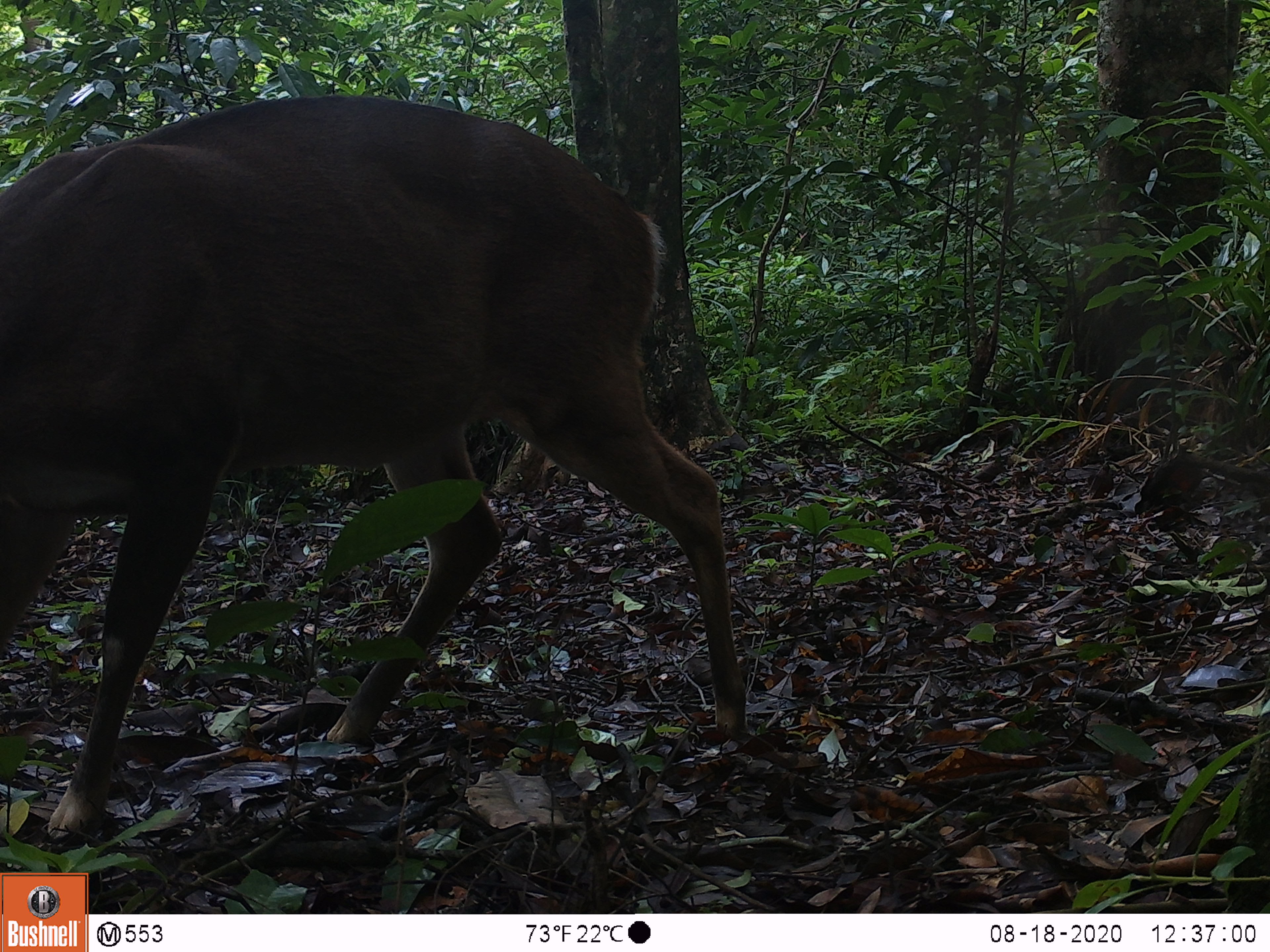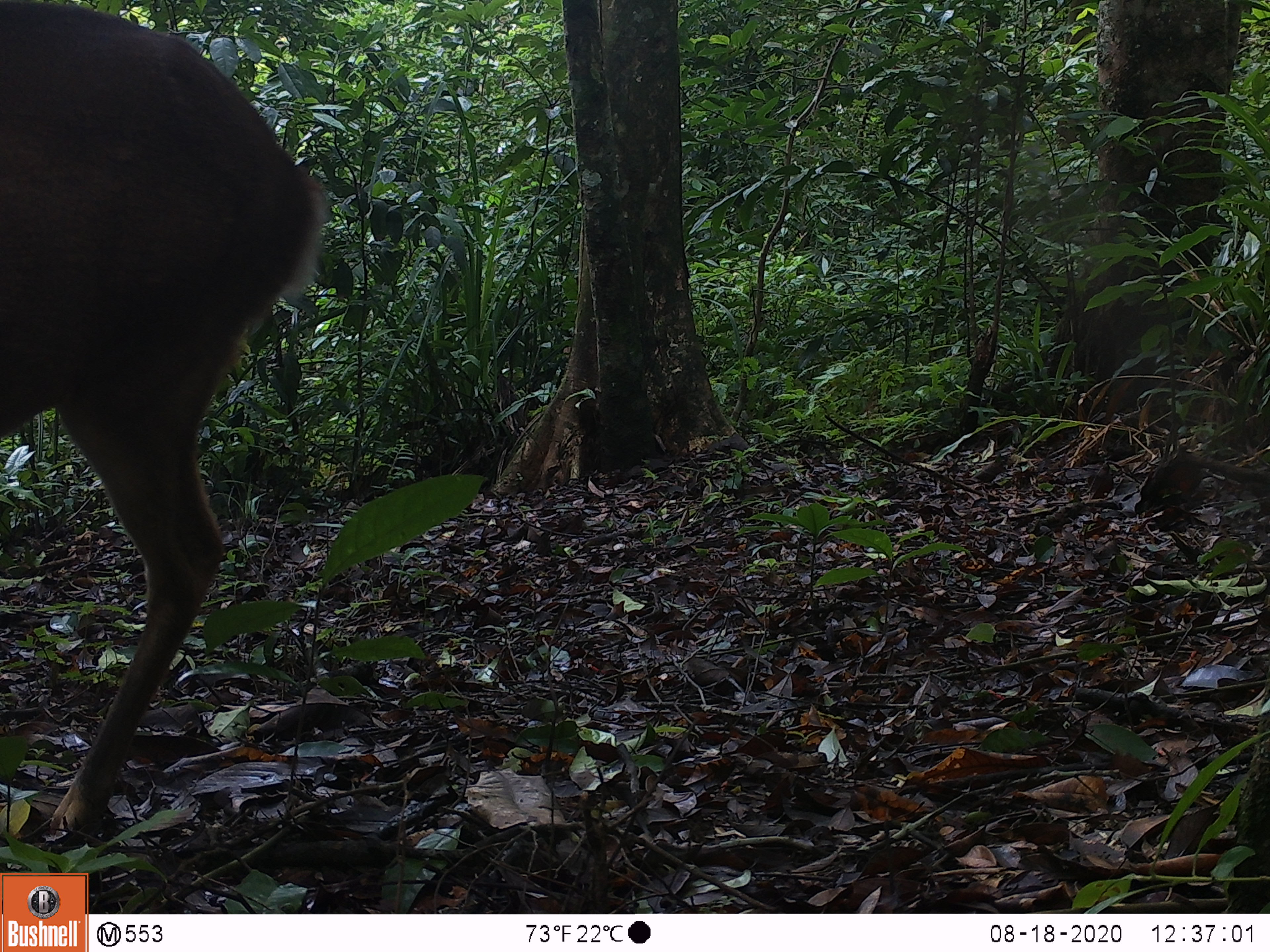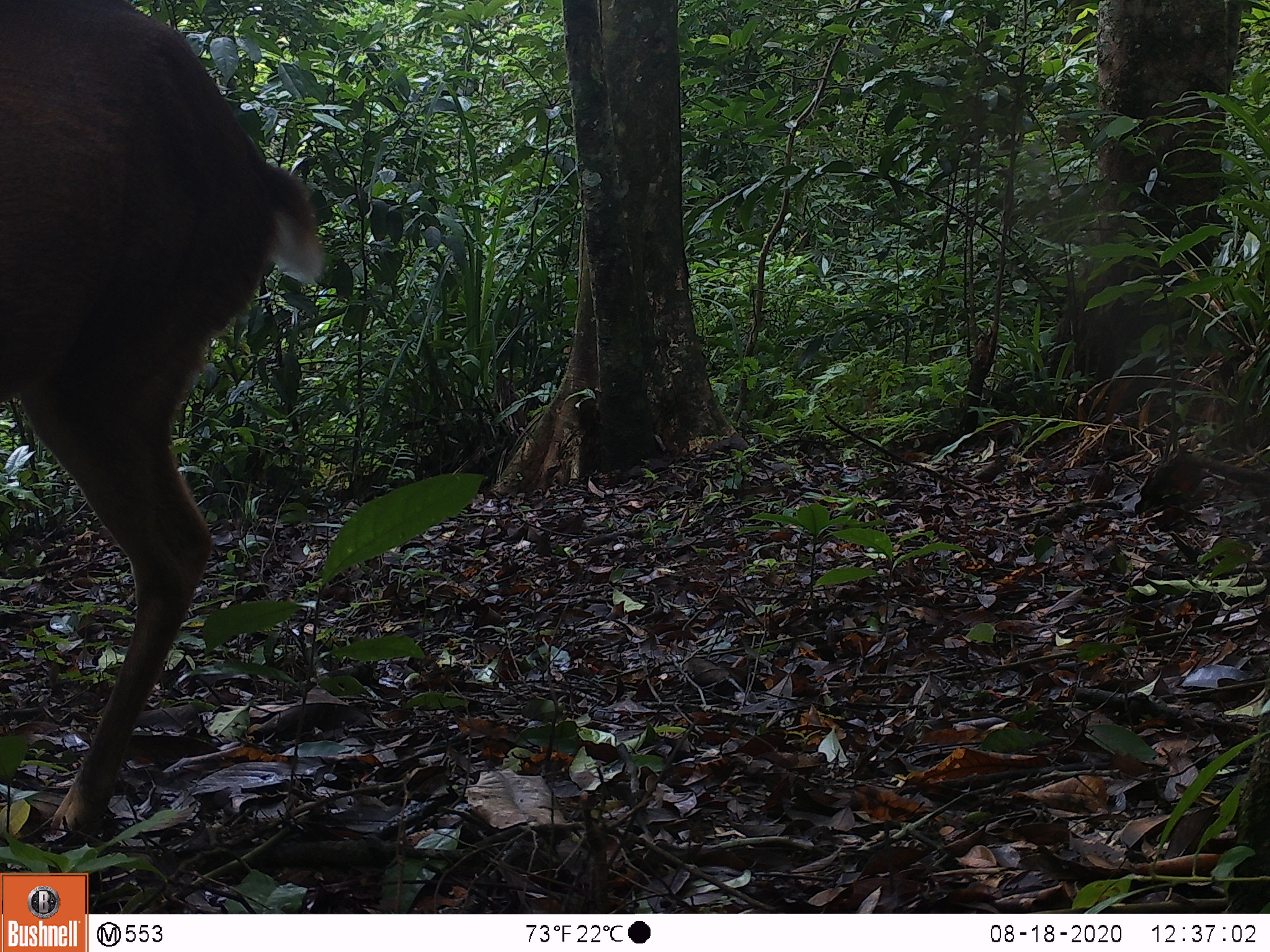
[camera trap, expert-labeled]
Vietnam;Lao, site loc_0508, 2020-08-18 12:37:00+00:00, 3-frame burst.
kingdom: Animalia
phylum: Chordata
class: Mammalia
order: Artiodactyla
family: Cervidae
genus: Muntiacus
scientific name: Muntiacus vuquangensis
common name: large-antlered muntjac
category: large antlered muntjac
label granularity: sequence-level